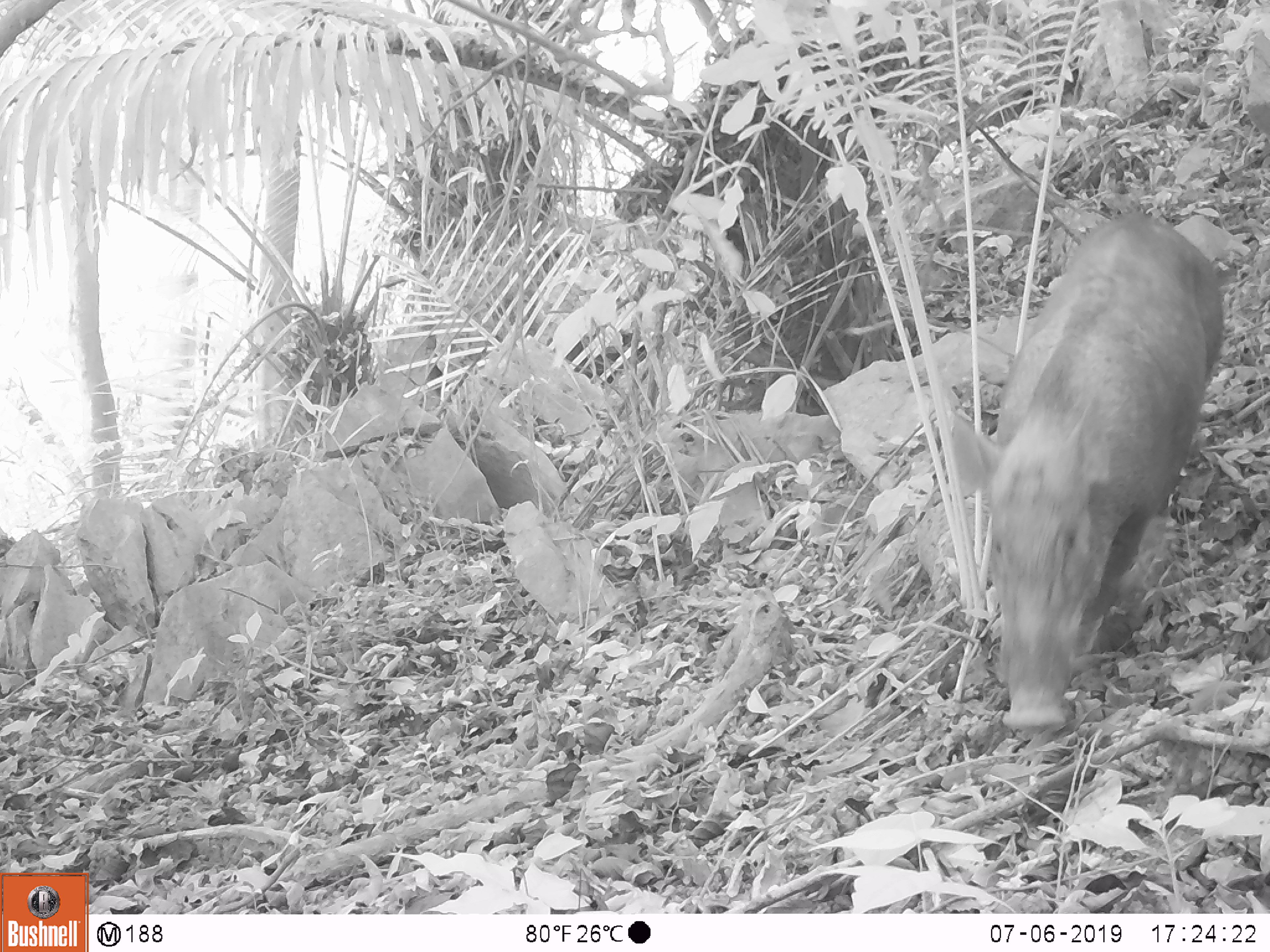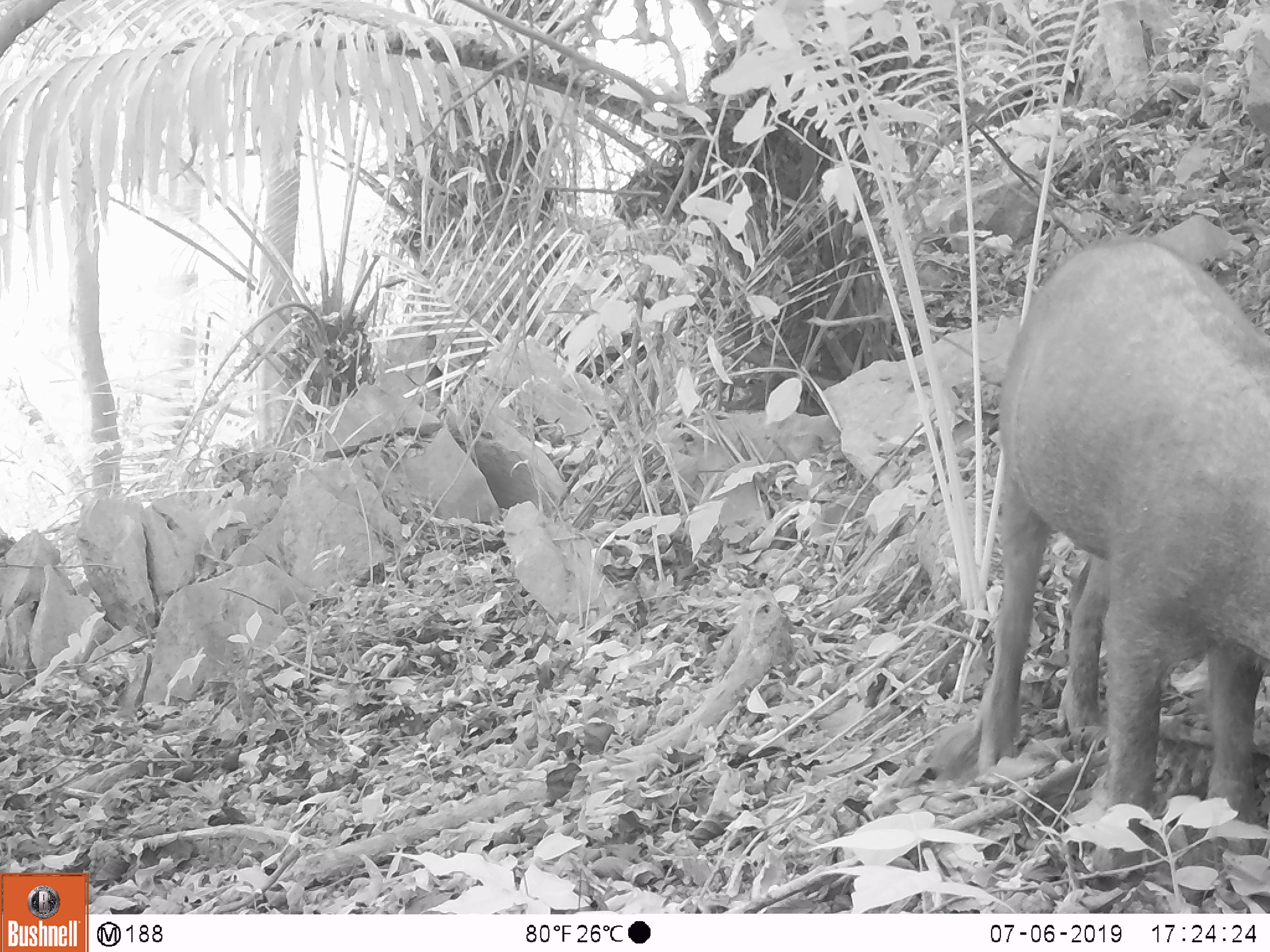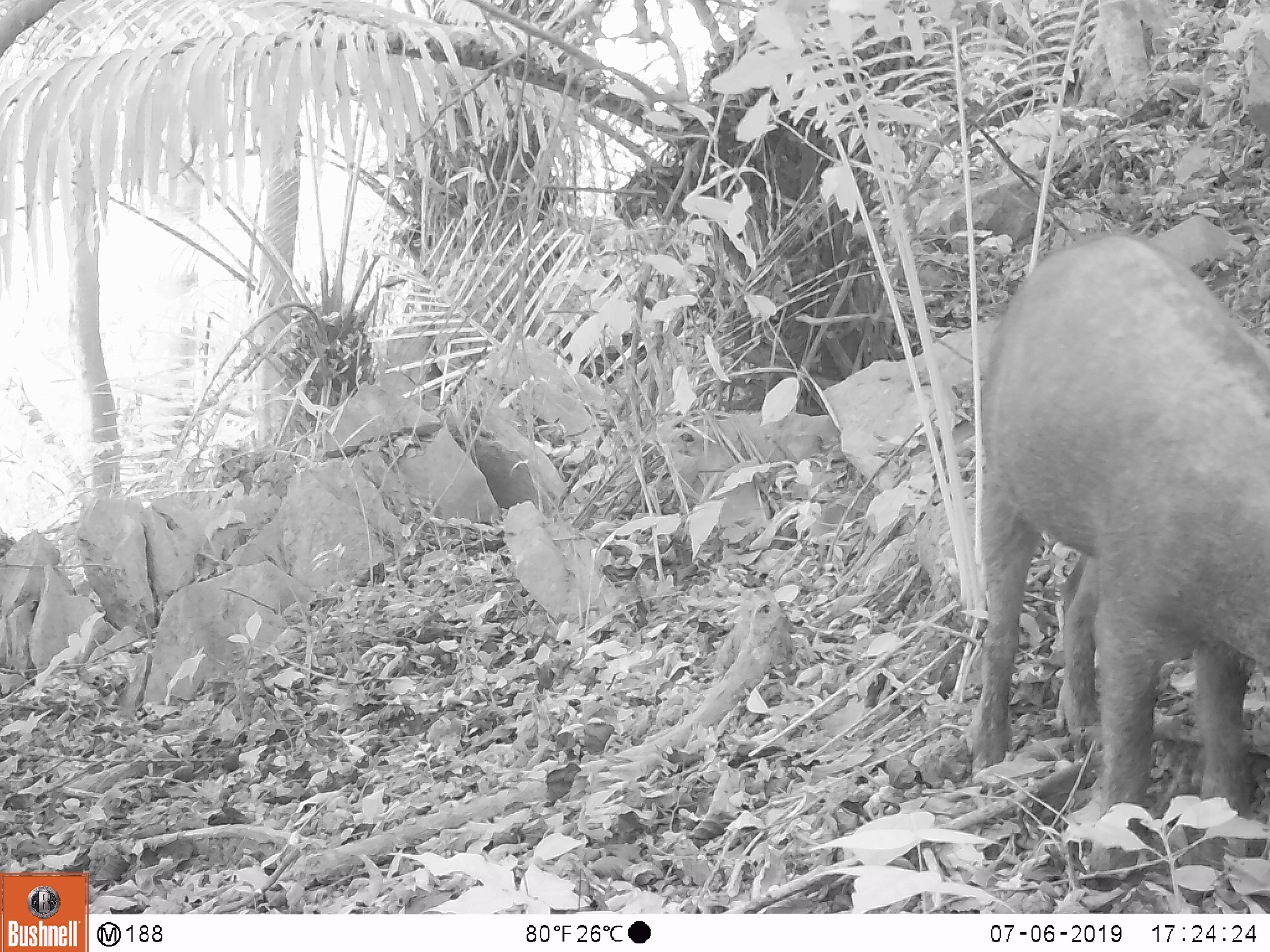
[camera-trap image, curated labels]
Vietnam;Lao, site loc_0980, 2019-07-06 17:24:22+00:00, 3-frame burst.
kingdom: Animalia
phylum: Chordata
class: Mammalia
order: Artiodactyla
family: Suidae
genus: Sus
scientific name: Sus scrofa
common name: eurasian wild pig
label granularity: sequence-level